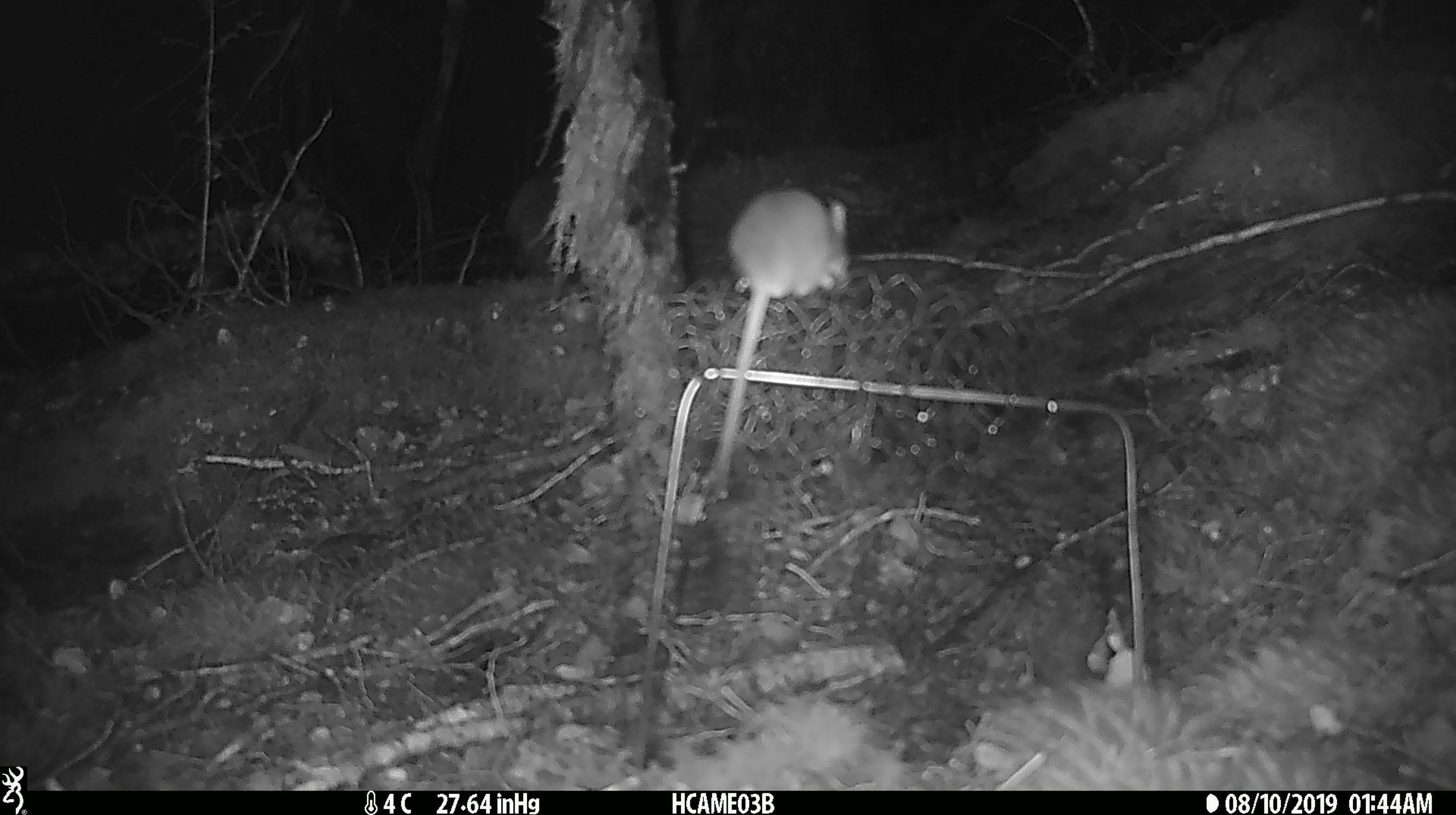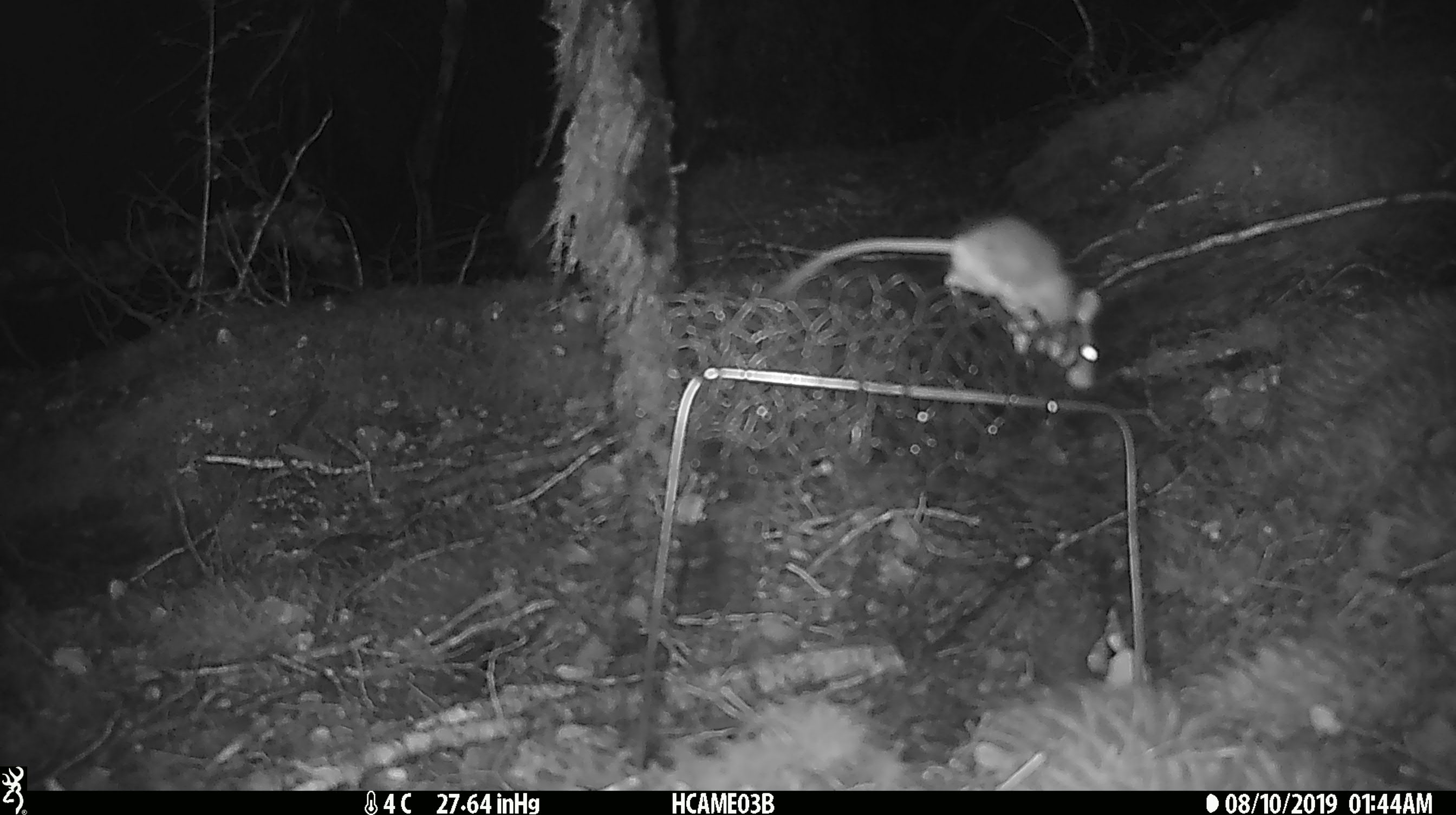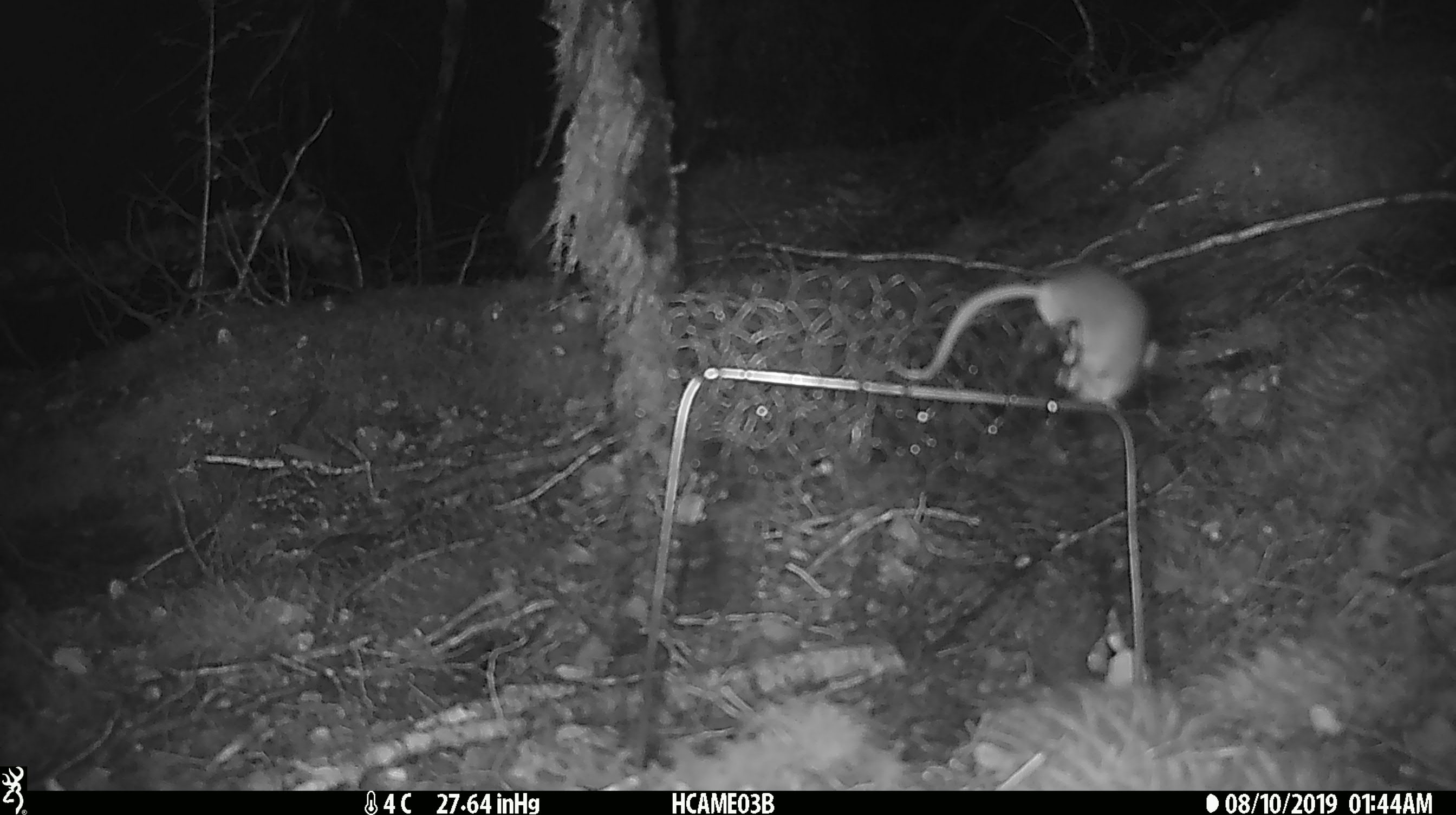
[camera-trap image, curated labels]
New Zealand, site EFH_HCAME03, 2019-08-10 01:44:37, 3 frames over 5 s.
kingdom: Animalia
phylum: Chordata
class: Mammalia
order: Rodentia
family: Muridae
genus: Mus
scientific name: Mus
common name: mouse